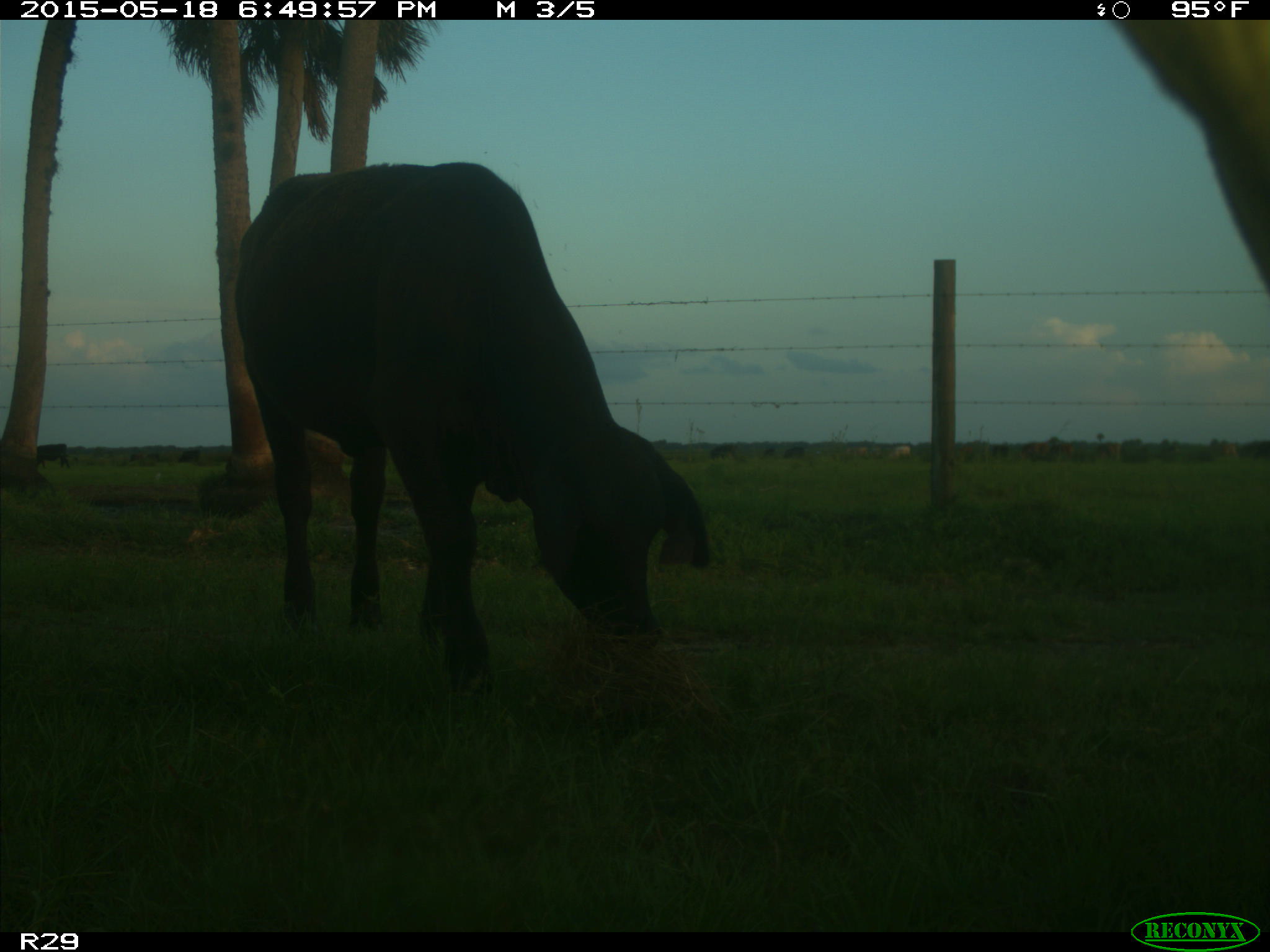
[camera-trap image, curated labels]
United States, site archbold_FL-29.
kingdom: Animalia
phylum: Chordata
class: Mammalia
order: Artiodactyla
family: Bovidae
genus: Bos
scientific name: Bos taurus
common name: domestic cow